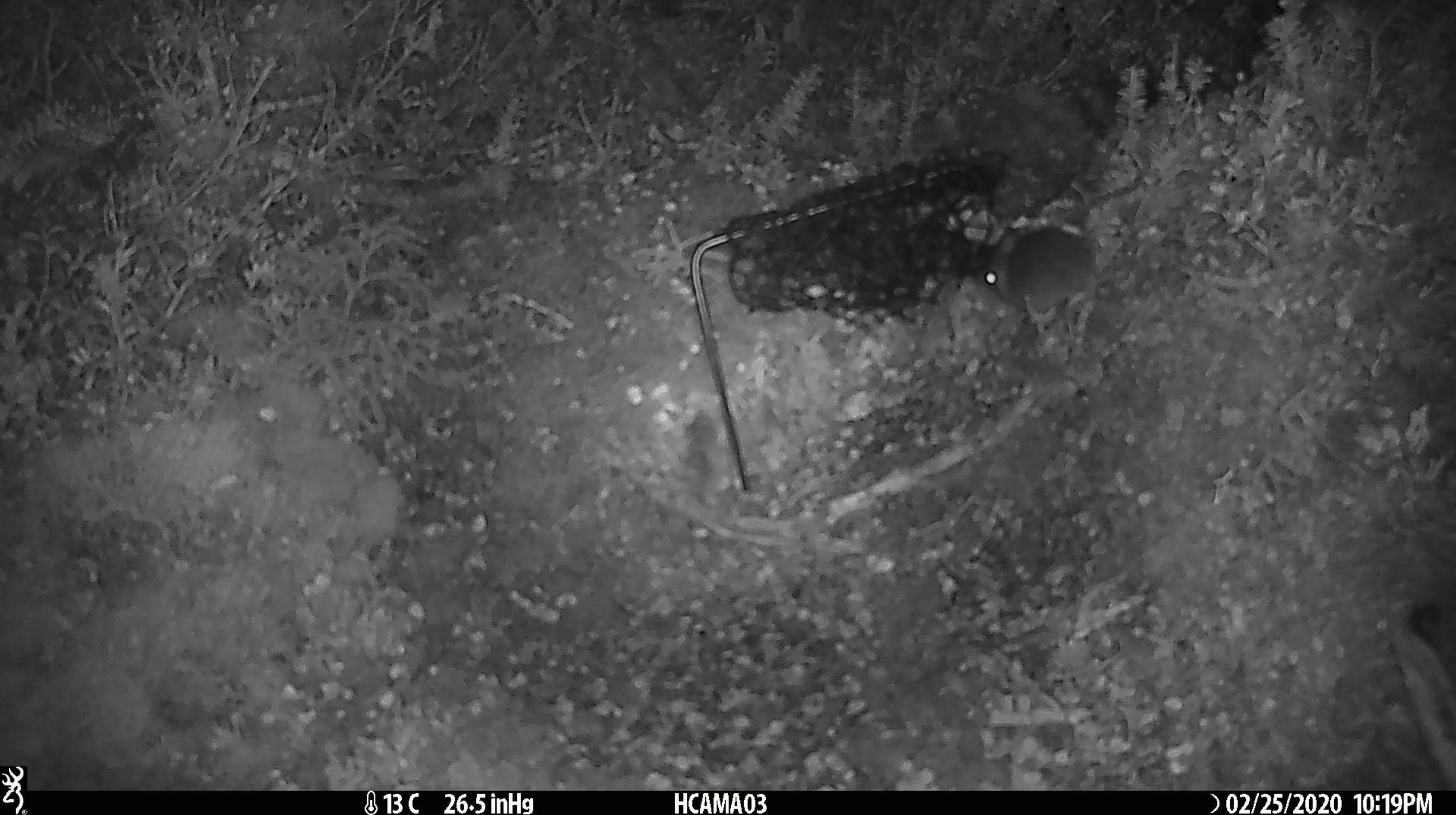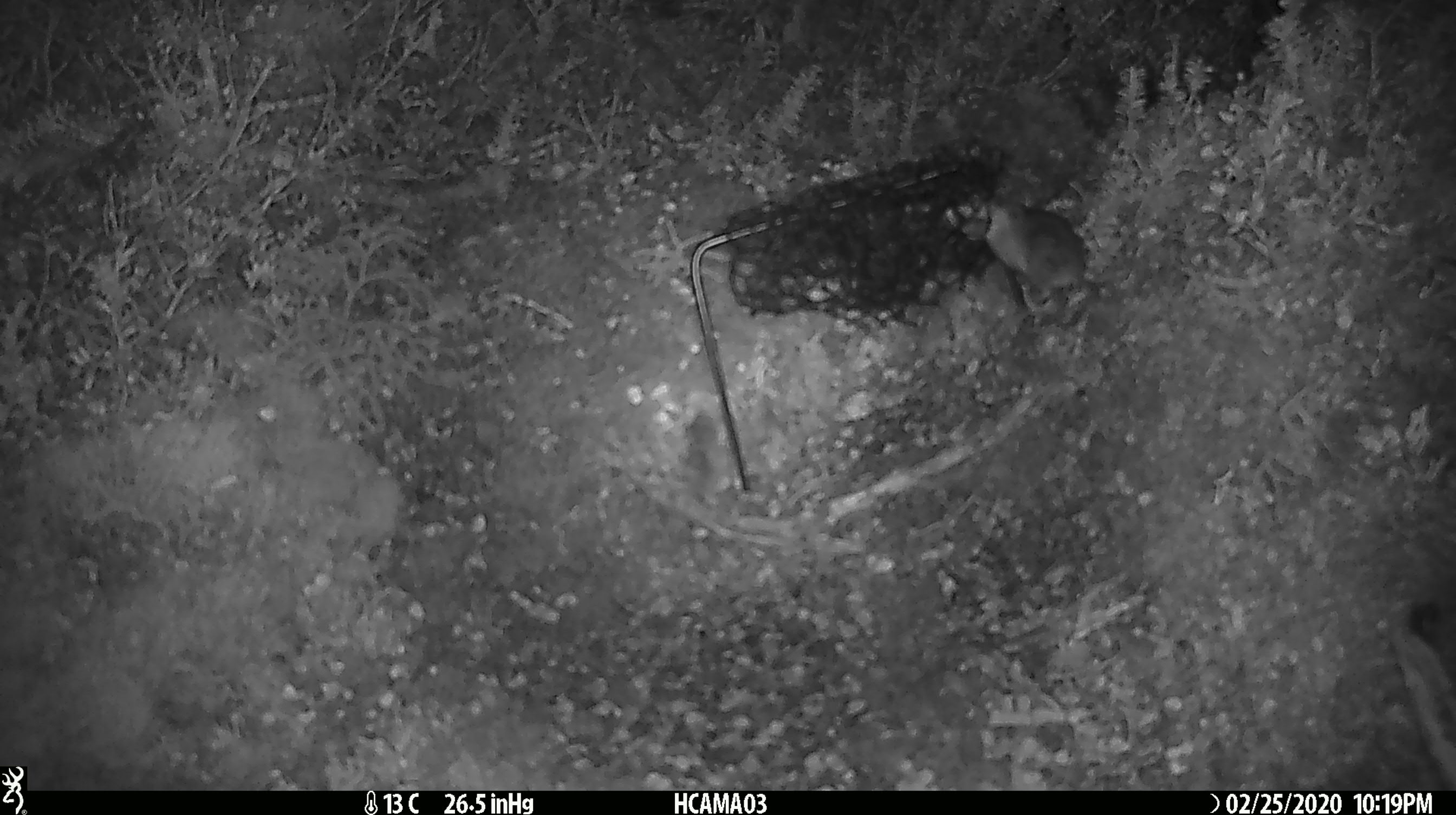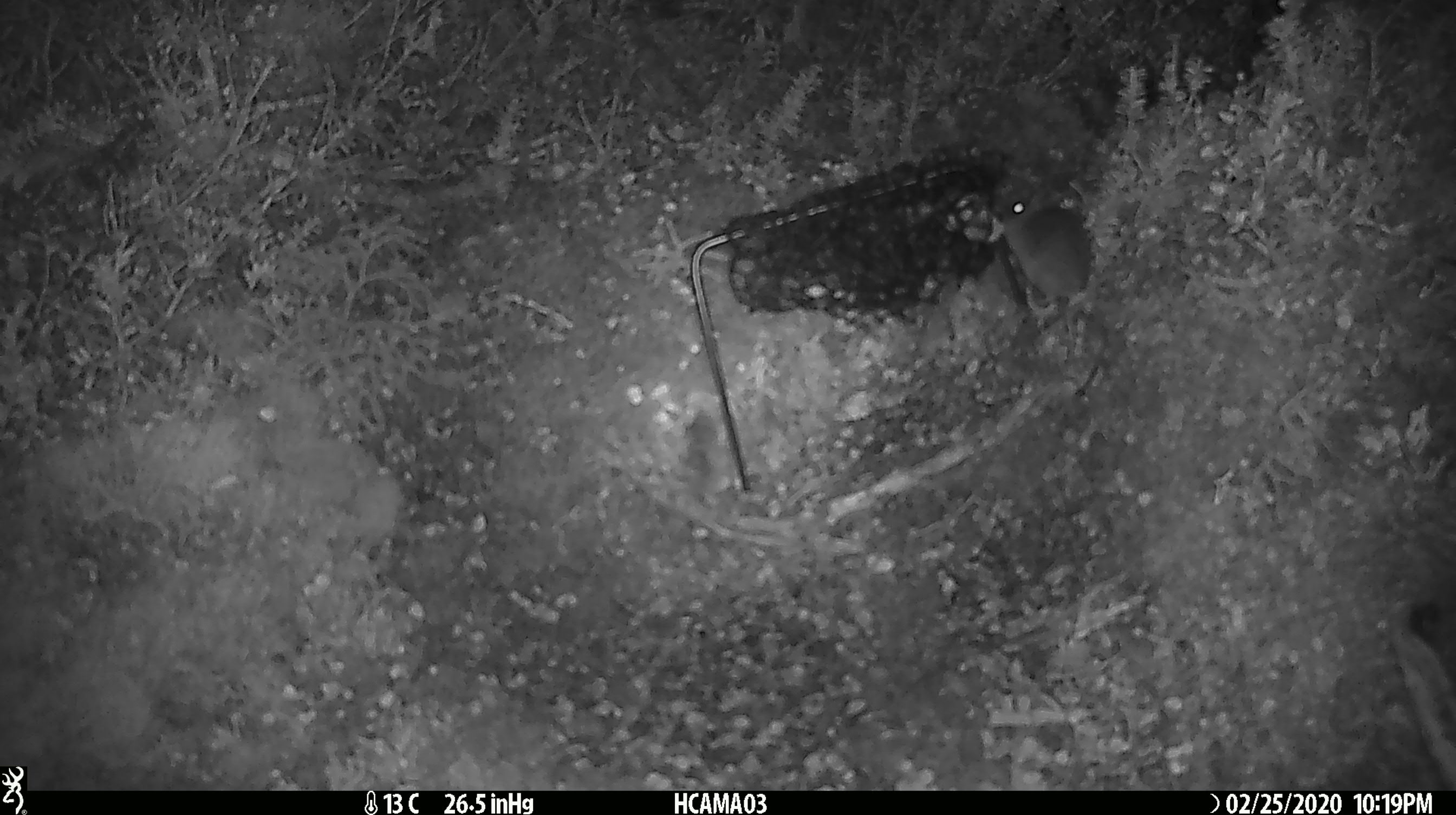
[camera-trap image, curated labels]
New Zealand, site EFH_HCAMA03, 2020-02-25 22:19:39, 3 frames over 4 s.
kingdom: Animalia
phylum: Chordata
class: Mammalia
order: Rodentia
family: Muridae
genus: Mus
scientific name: Mus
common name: mouse